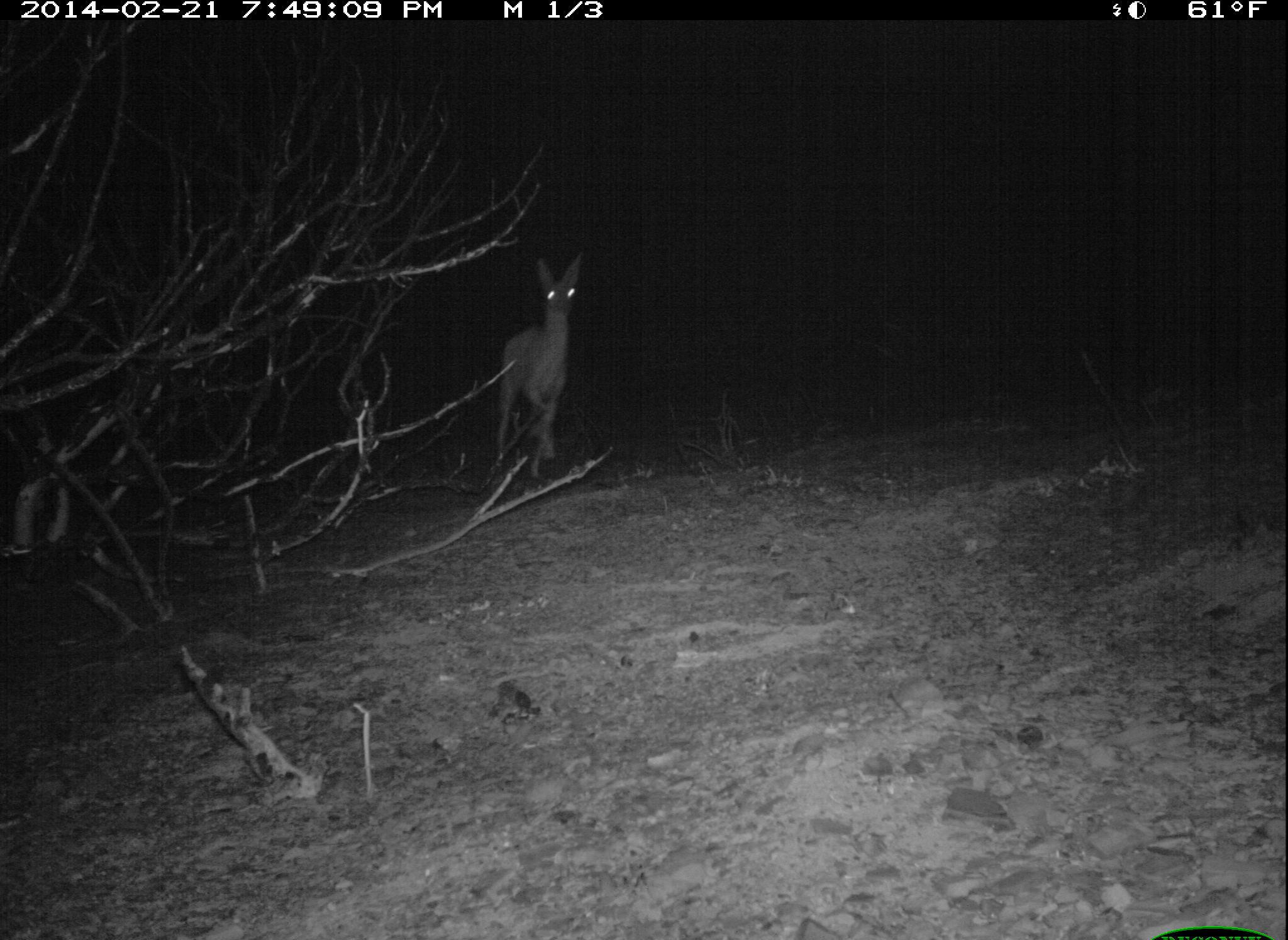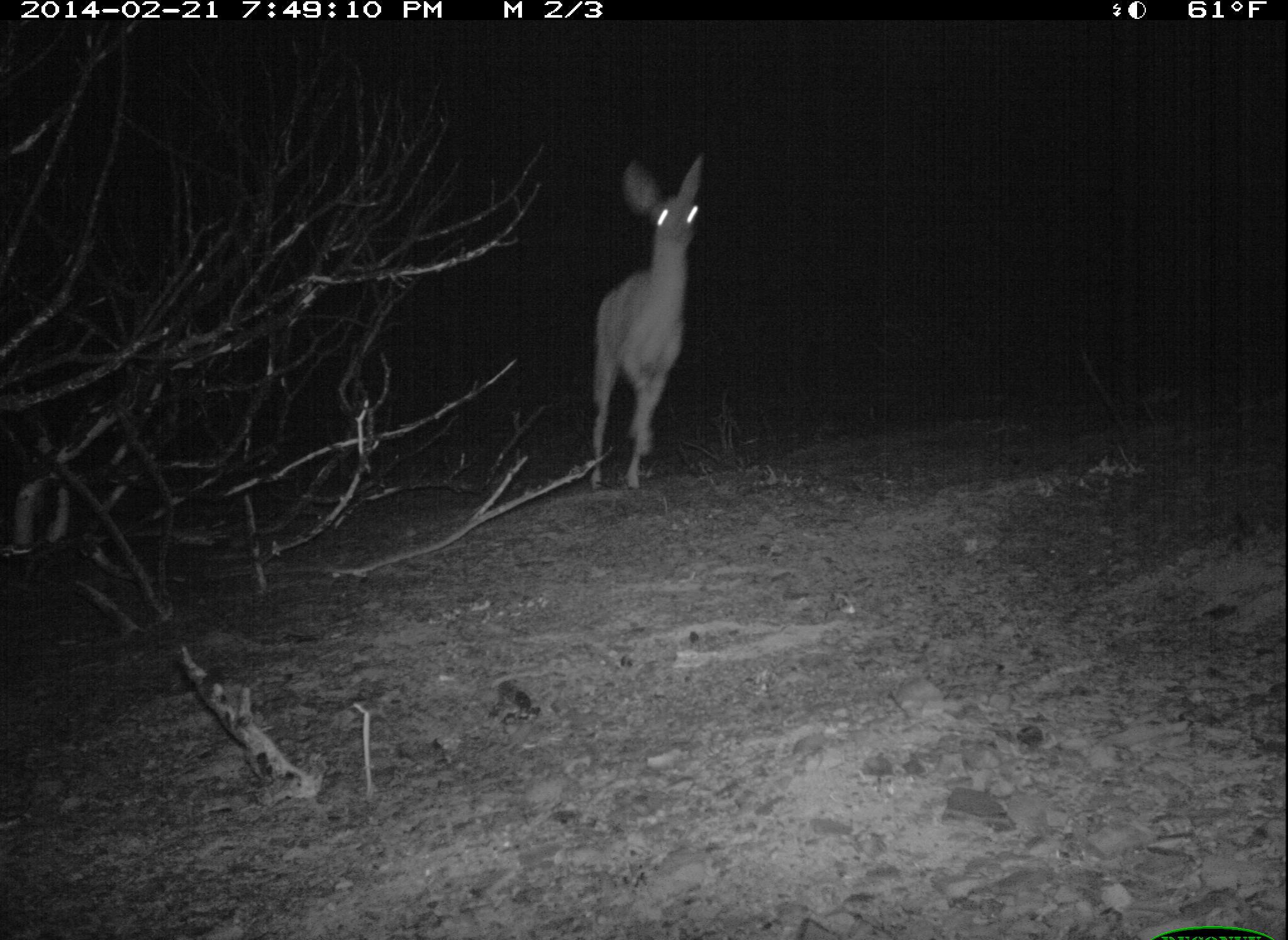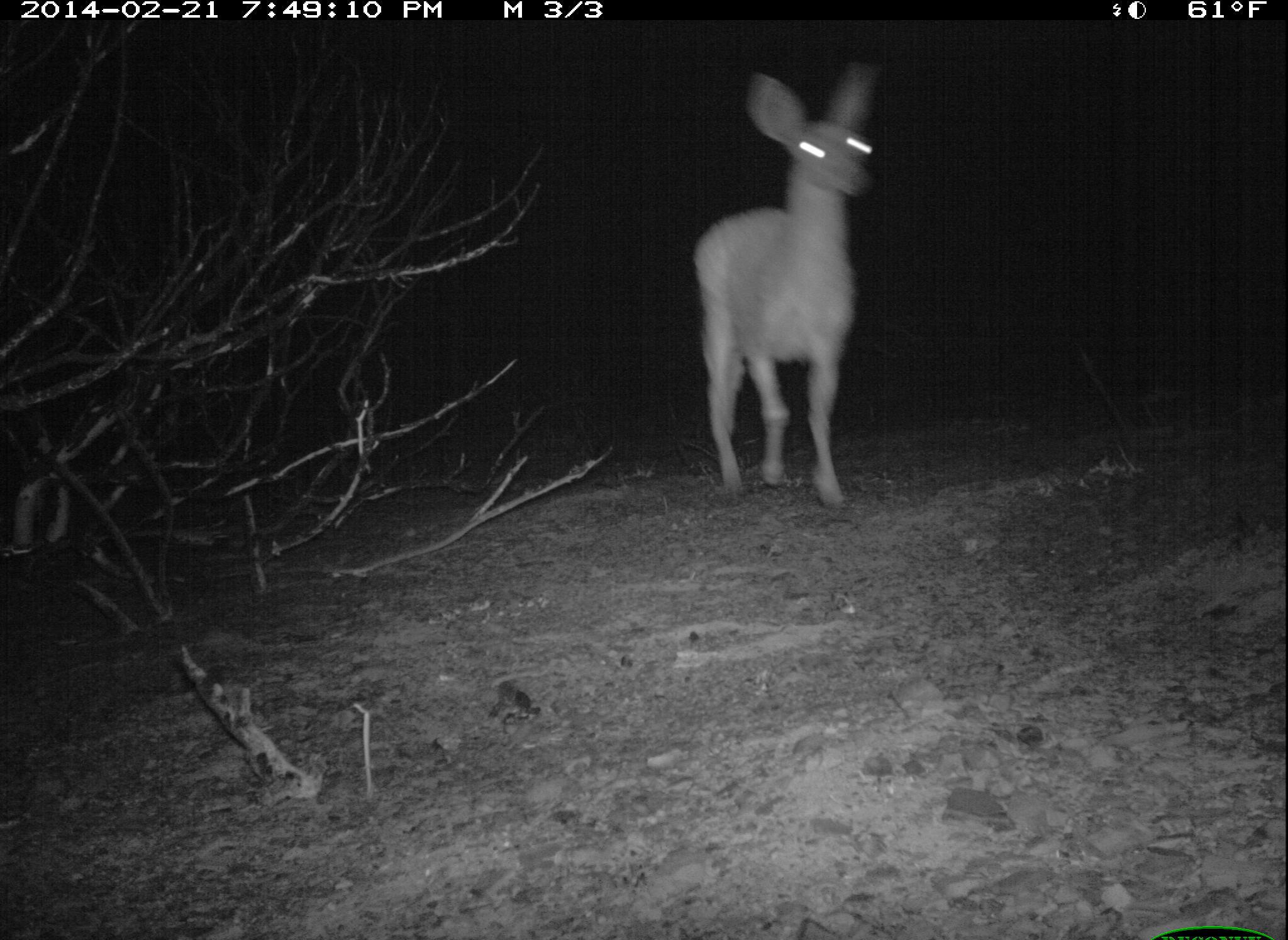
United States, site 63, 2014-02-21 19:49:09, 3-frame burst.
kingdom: Animalia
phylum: Chordata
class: Mammalia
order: Artiodactyla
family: Cervidae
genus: Odocoileus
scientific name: Odocoileus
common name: deer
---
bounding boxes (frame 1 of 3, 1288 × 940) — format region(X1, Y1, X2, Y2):
deer: region(493, 252, 584, 487)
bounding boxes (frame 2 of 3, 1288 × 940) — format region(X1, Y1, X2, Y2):
deer: region(587, 155, 709, 492)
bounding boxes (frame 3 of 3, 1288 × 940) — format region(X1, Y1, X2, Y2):
deer: region(690, 65, 875, 508)